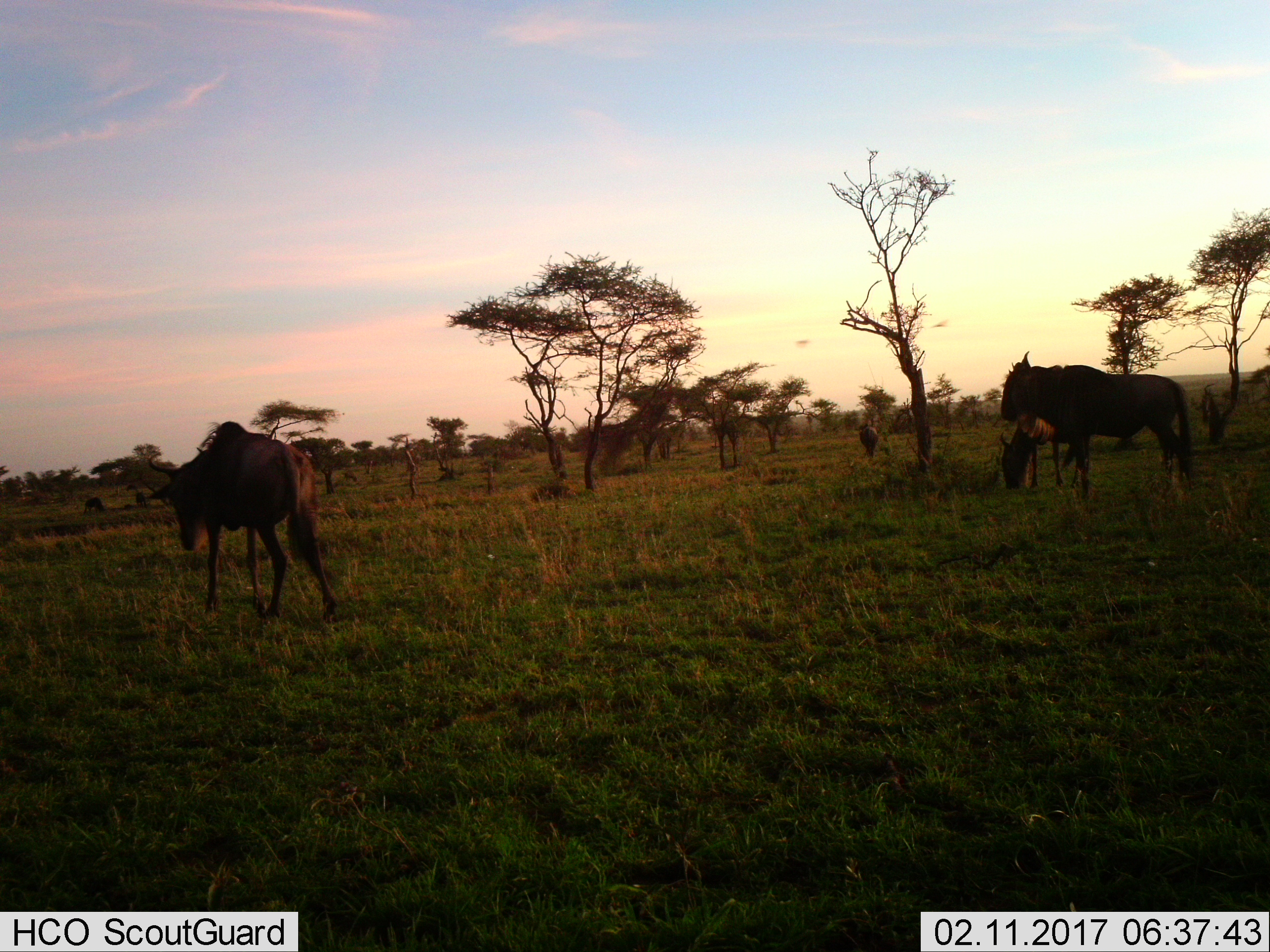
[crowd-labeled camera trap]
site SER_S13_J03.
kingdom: Animalia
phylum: Chordata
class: Mammalia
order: Artiodactyla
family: Bovidae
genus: Connochaetes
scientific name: Connochaetes taurinus taurinus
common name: blue wildebeest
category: wildebeestblue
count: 4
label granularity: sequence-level